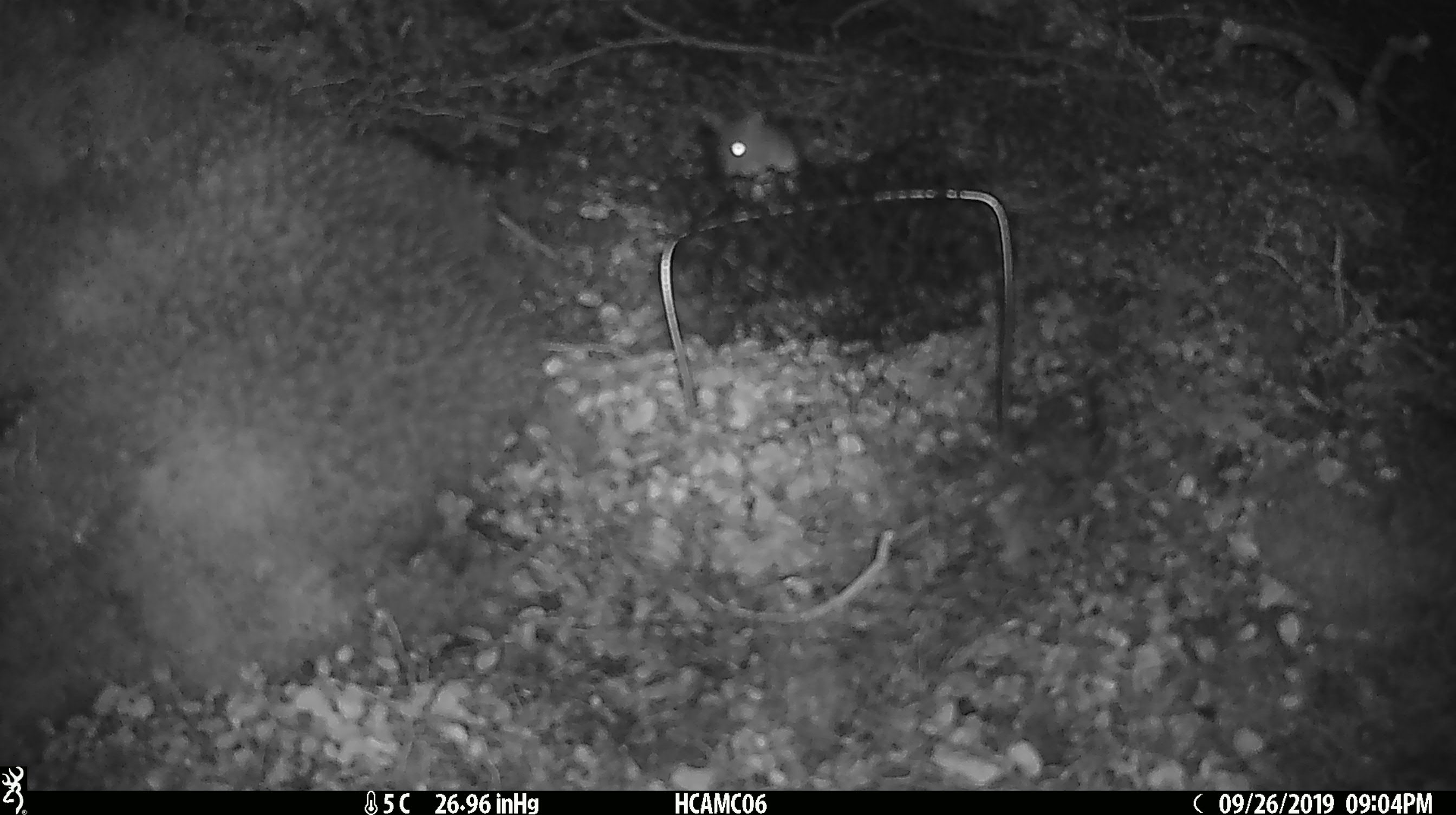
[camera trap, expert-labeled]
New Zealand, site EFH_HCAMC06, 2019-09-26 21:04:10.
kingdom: Animalia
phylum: Chordata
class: Mammalia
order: Rodentia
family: Muridae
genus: Mus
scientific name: Mus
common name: mouse